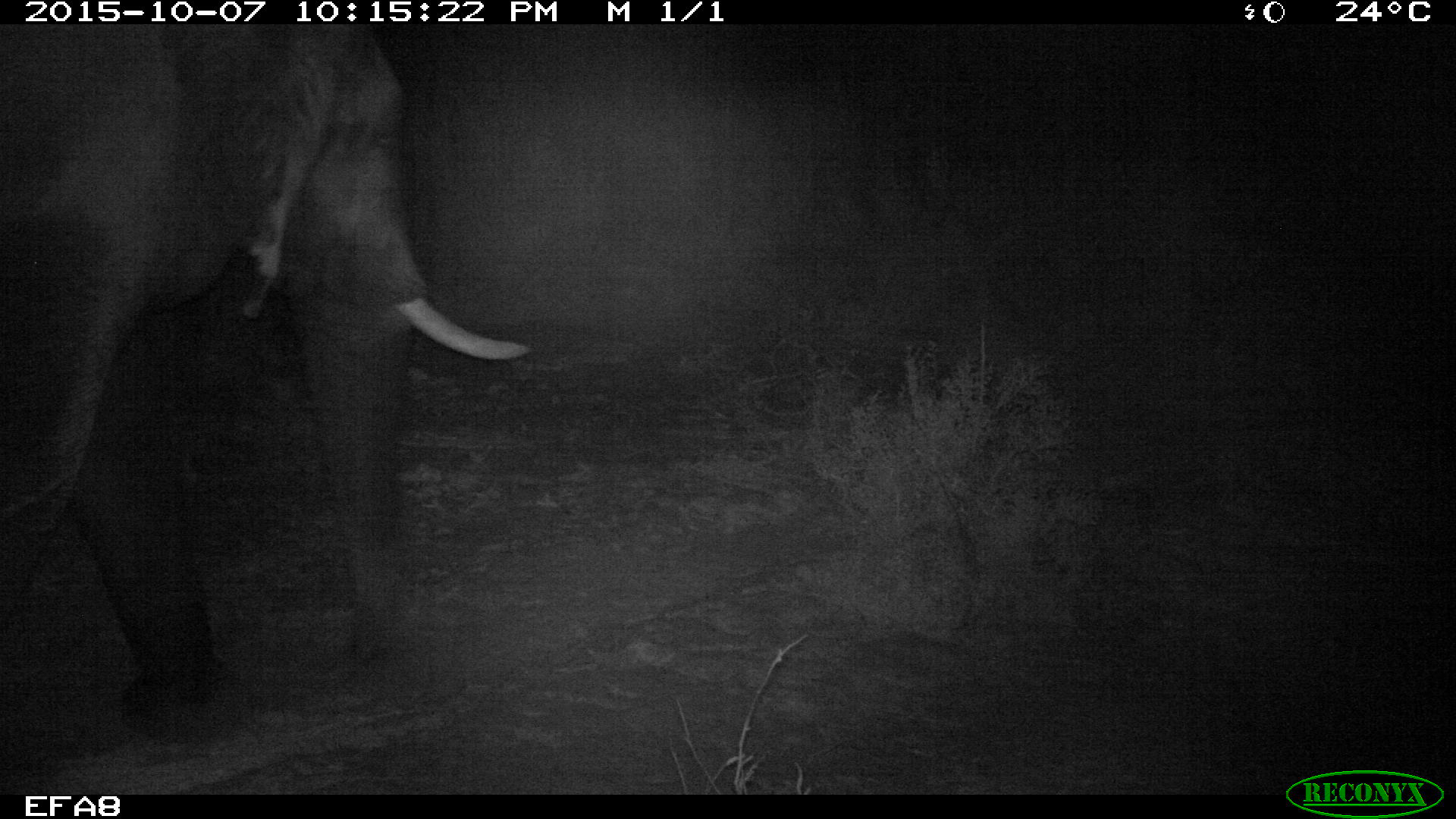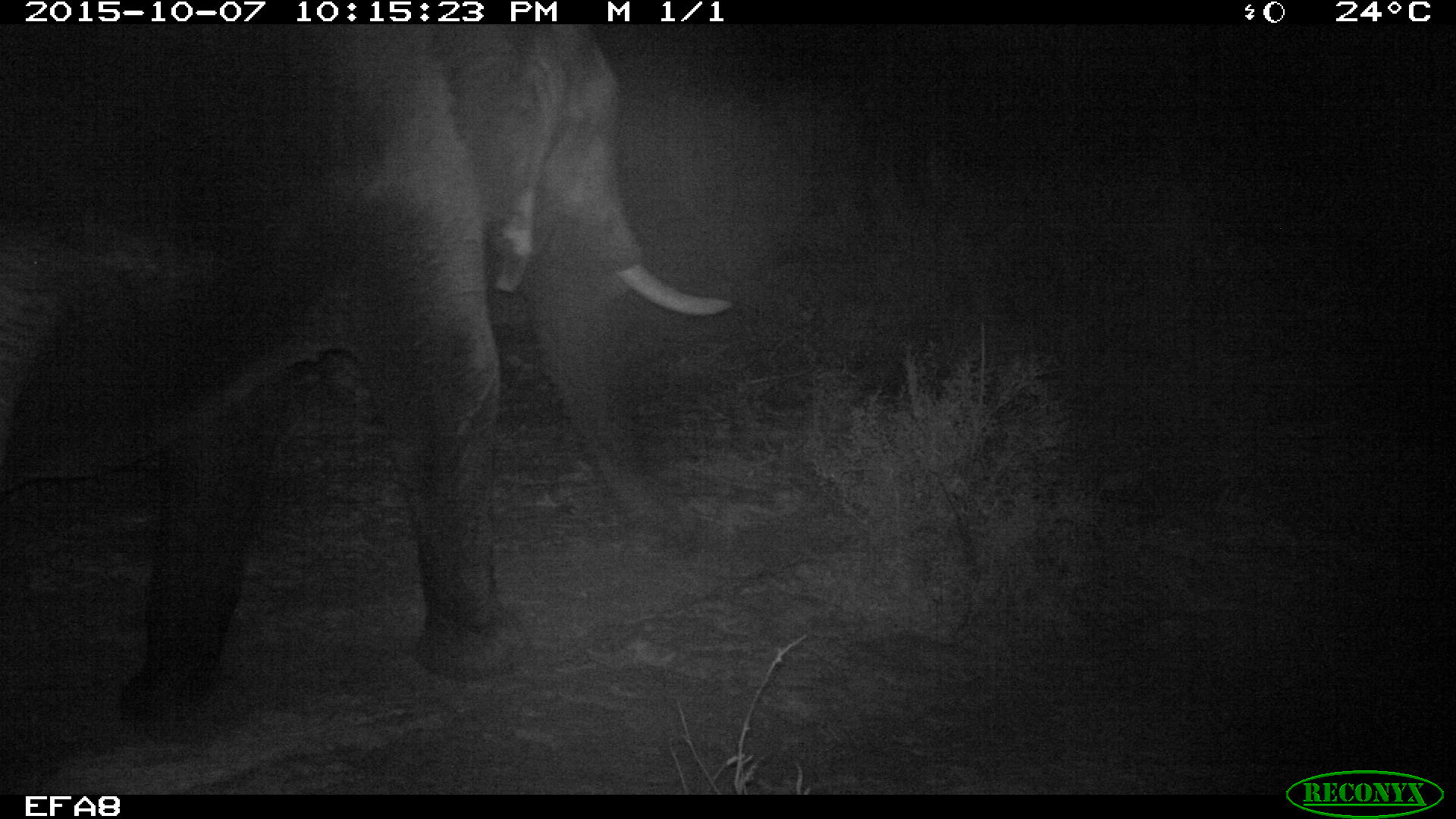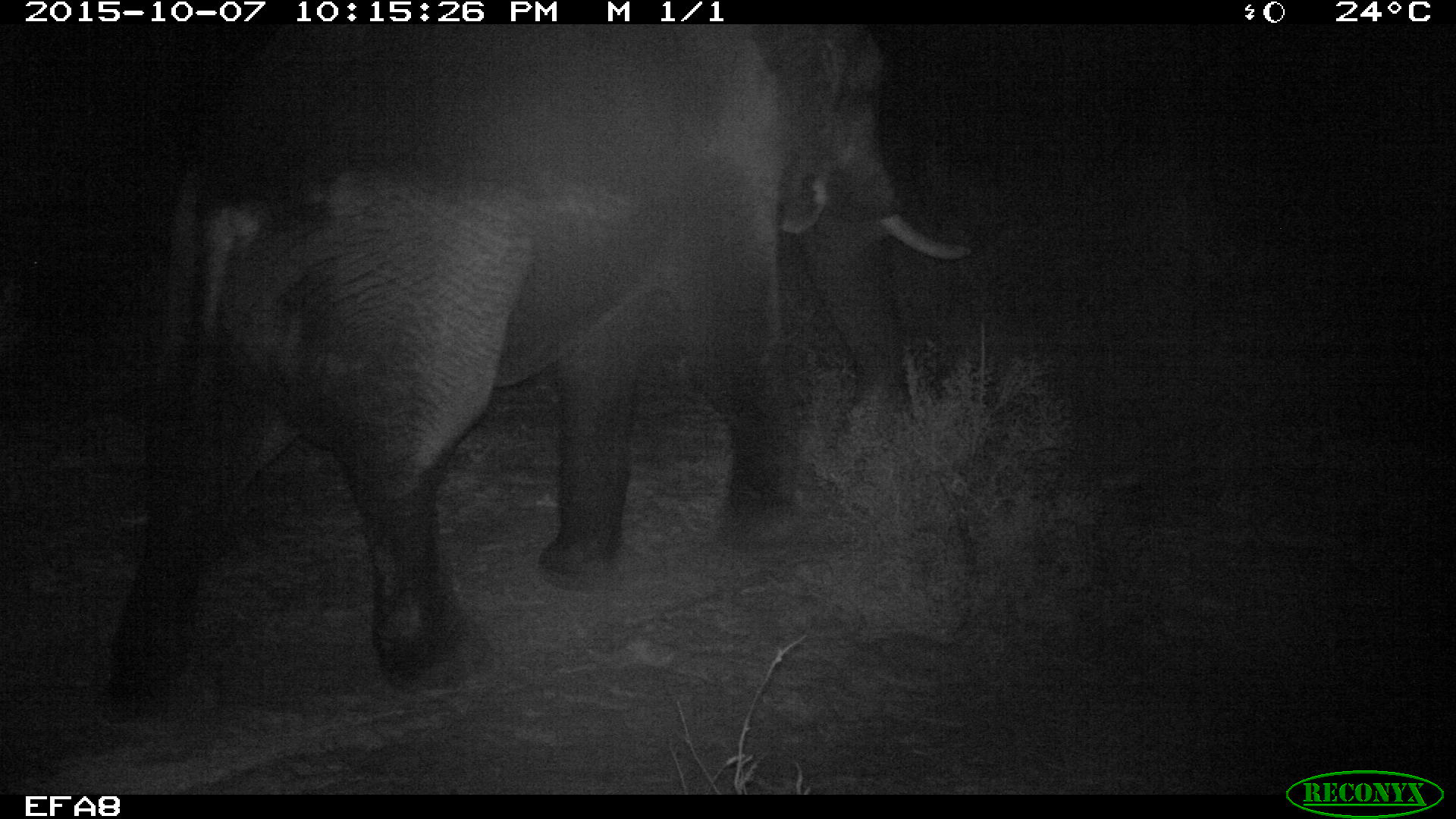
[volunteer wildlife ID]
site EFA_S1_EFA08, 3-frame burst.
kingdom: Animalia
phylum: Chordata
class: Mammalia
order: Proboscidea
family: Elephantidae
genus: Loxodonta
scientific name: Loxodonta africana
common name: african bush elephant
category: elephant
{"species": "elephant (african bush elephant) (Loxodonta africana)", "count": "1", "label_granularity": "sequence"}